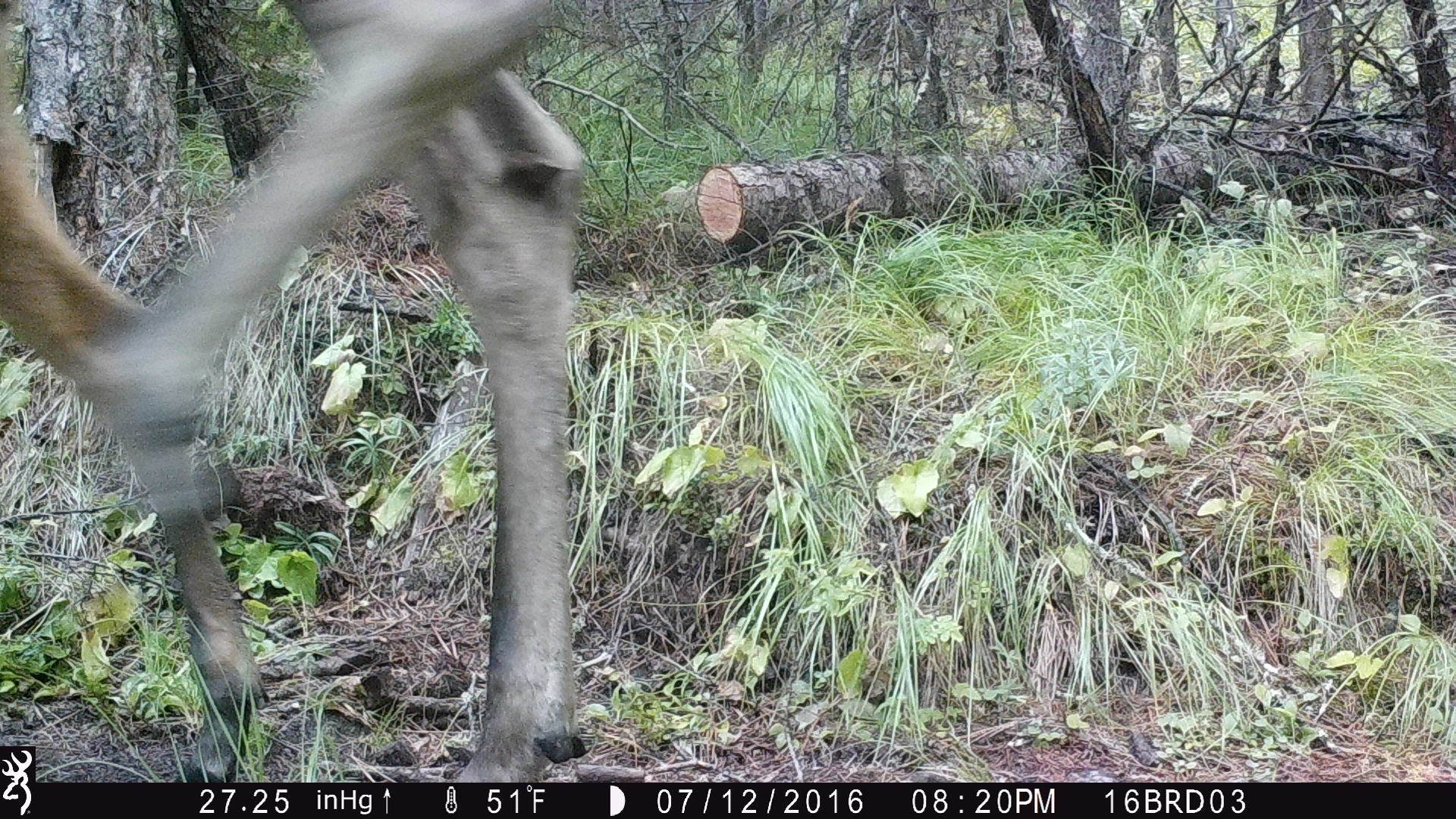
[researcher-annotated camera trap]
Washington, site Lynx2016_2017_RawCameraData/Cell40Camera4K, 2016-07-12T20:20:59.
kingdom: Animalia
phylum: Chordata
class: Mammalia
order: Artiodactyla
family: Cervidae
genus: Alces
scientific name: Alces alces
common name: moose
Alces alces (moose). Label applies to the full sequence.